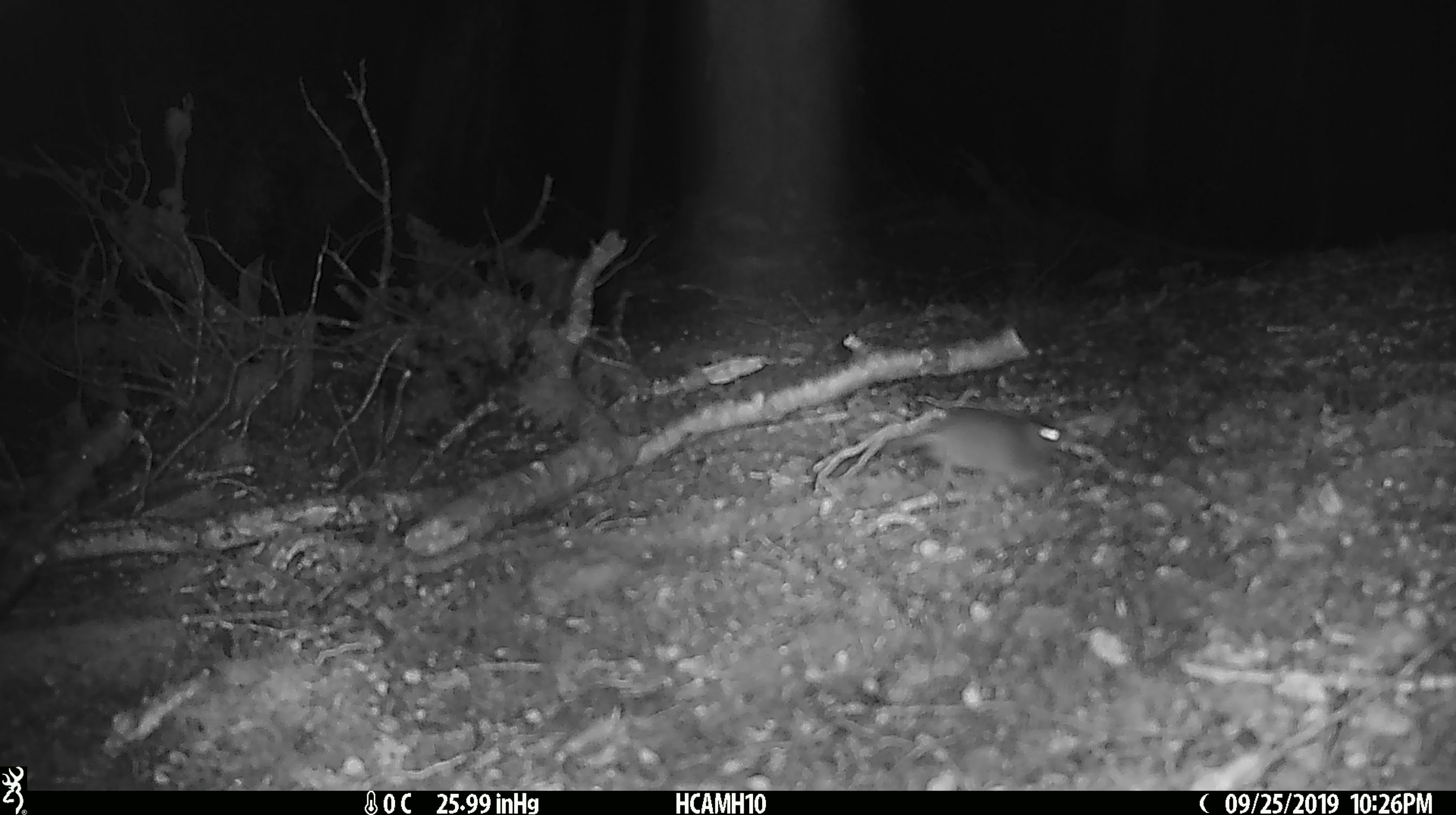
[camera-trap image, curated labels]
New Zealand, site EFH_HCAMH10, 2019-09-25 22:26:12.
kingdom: Animalia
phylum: Chordata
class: Mammalia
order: Rodentia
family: Muridae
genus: Mus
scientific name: Mus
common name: mouse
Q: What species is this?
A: Mouse (Mus).